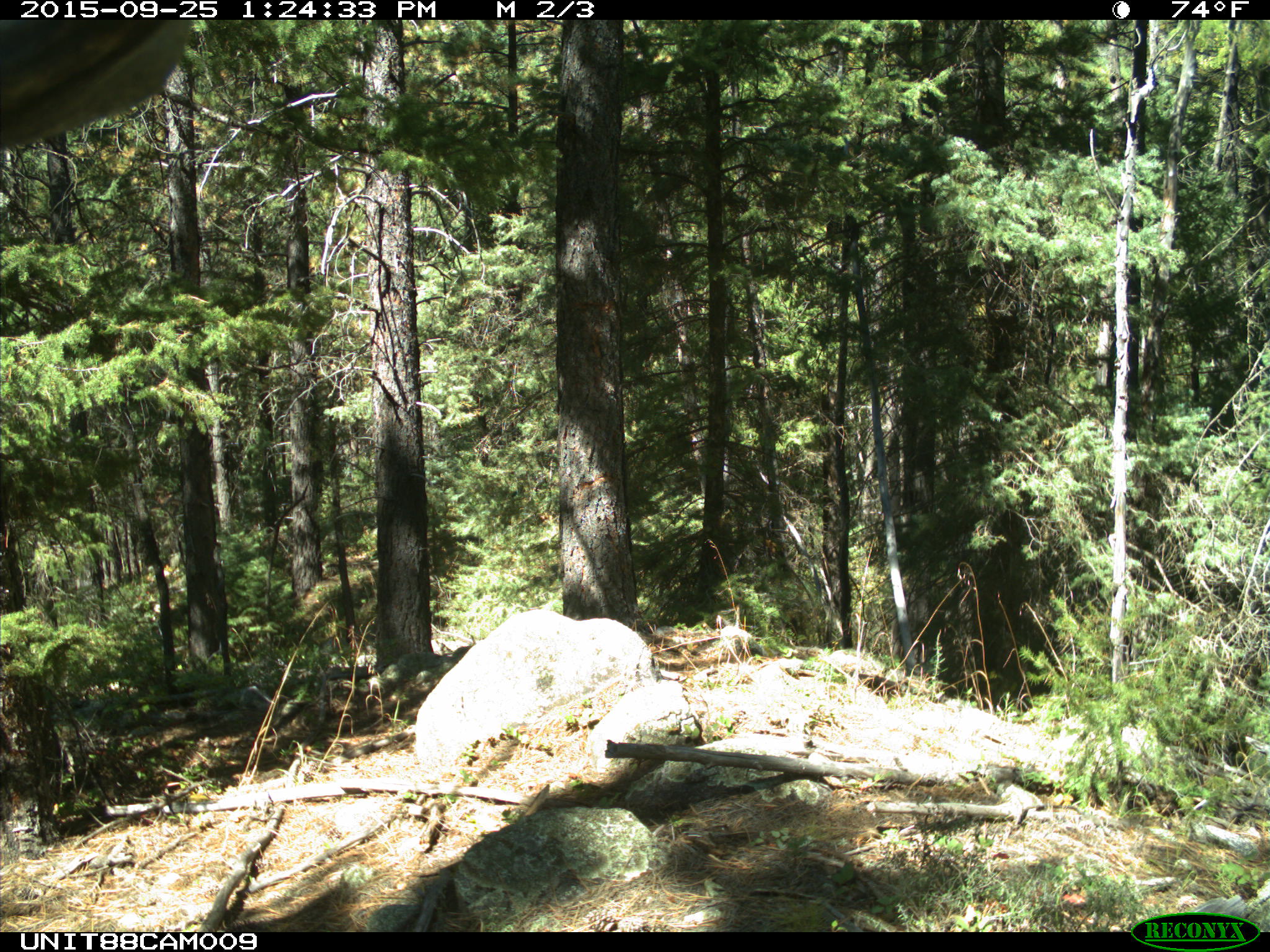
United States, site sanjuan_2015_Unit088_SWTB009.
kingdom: Animalia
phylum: Chordata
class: Mammalia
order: Artiodactyla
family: Cervidae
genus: Cervus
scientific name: Cervus elaphus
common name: red deer